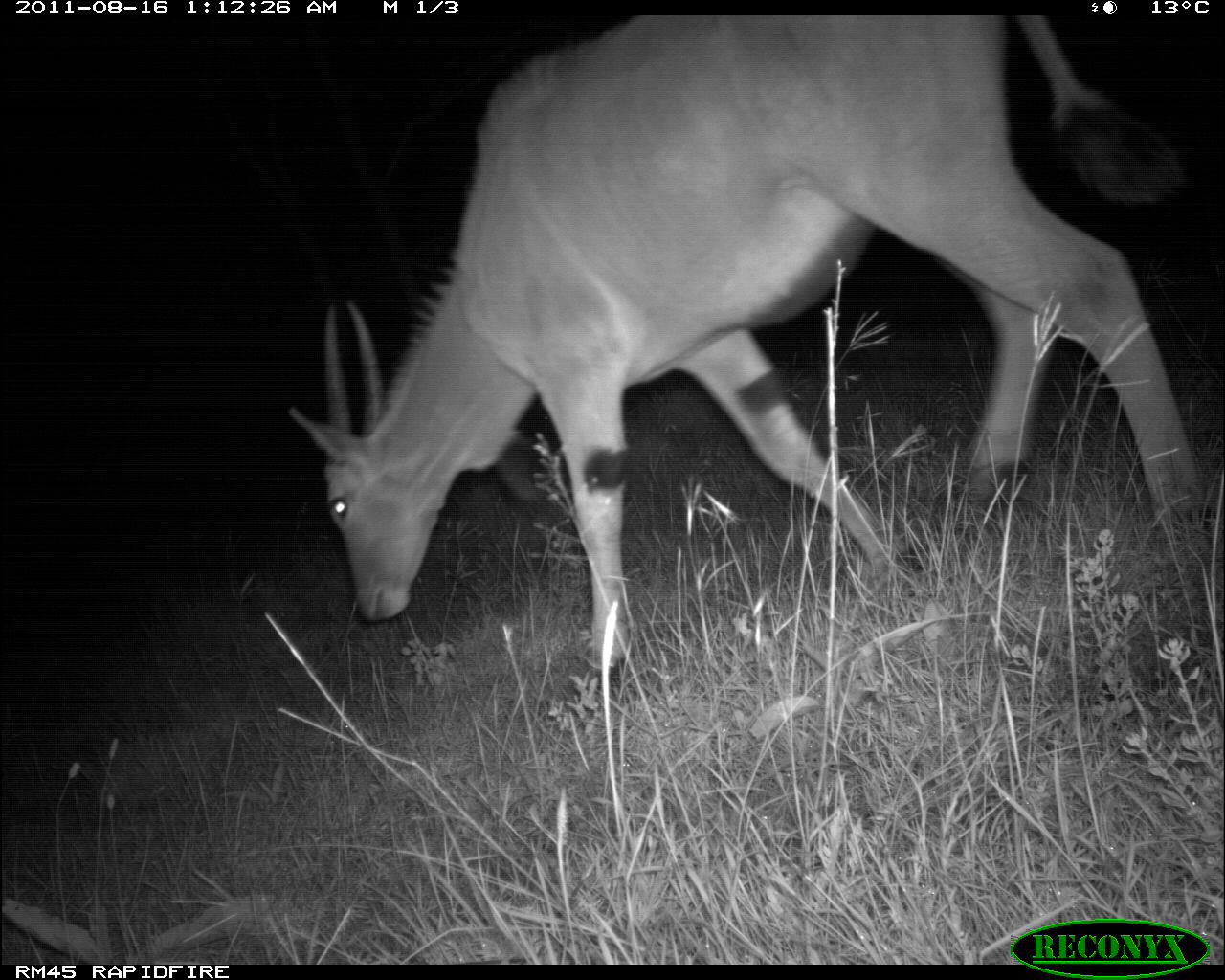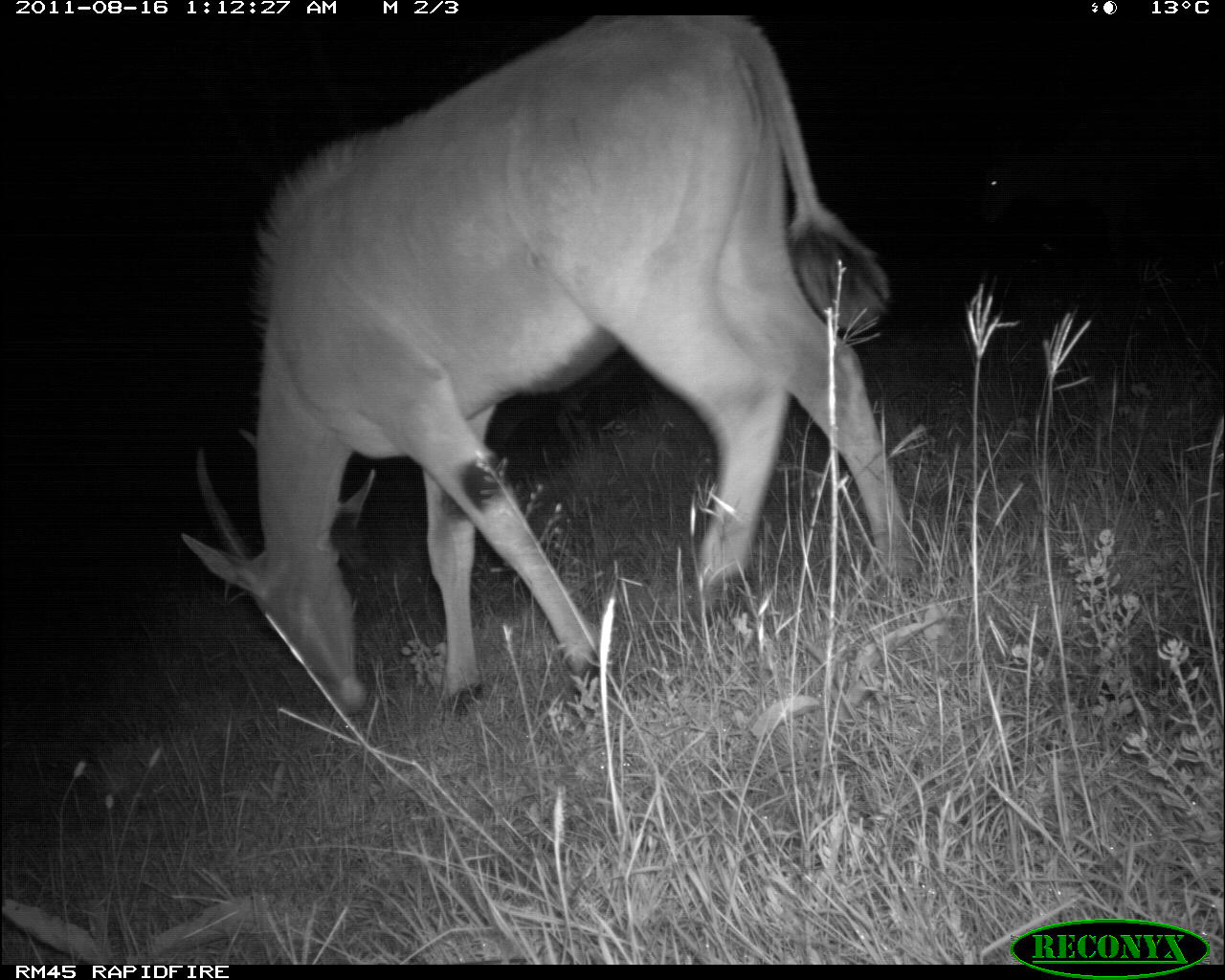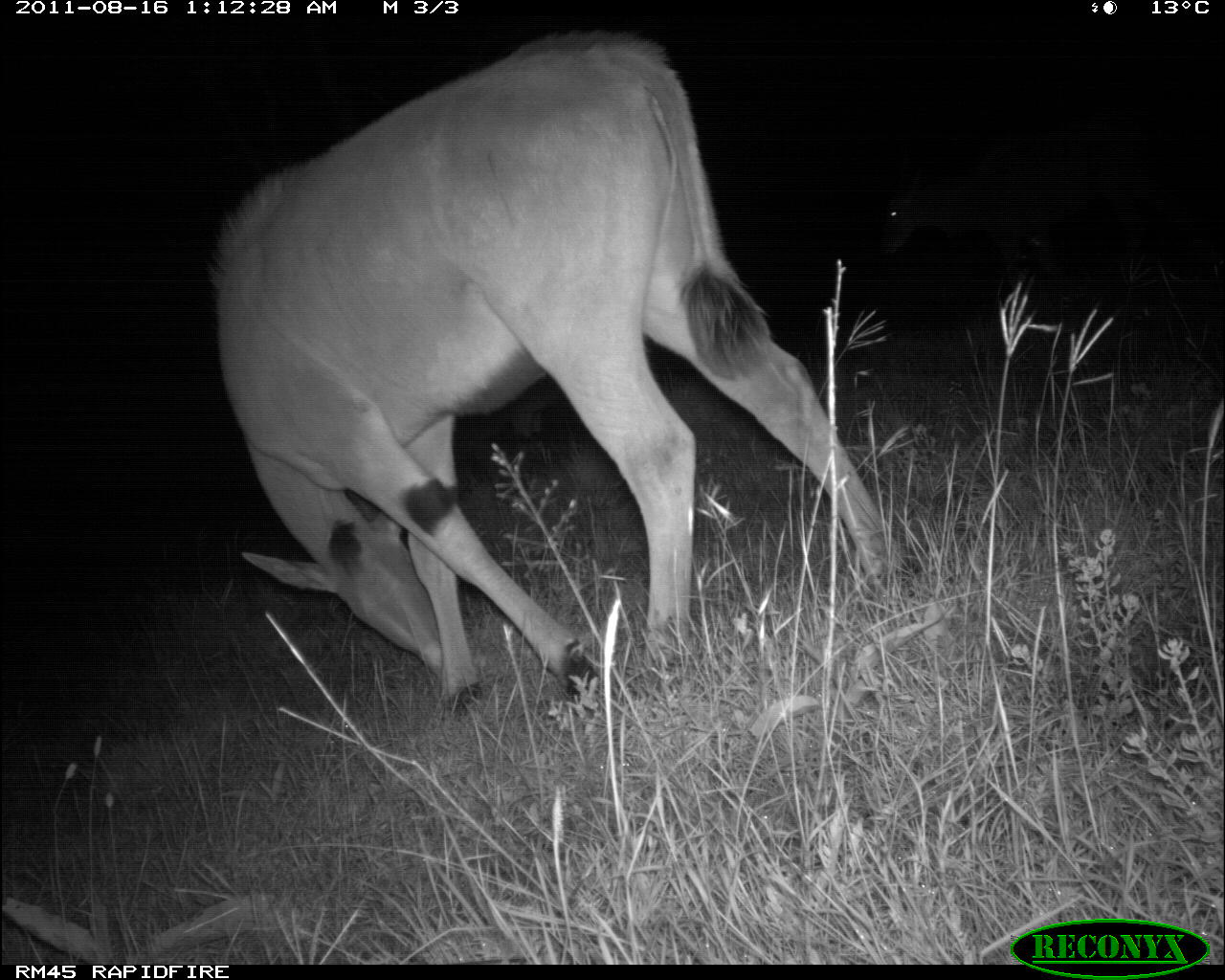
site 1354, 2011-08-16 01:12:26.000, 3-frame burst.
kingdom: Animalia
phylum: Chordata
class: Mammalia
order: Artiodactyla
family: Bovidae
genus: Tragelaphus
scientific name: Tragelaphus oryx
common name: eland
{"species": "Tragelaphus oryx (eland)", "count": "1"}